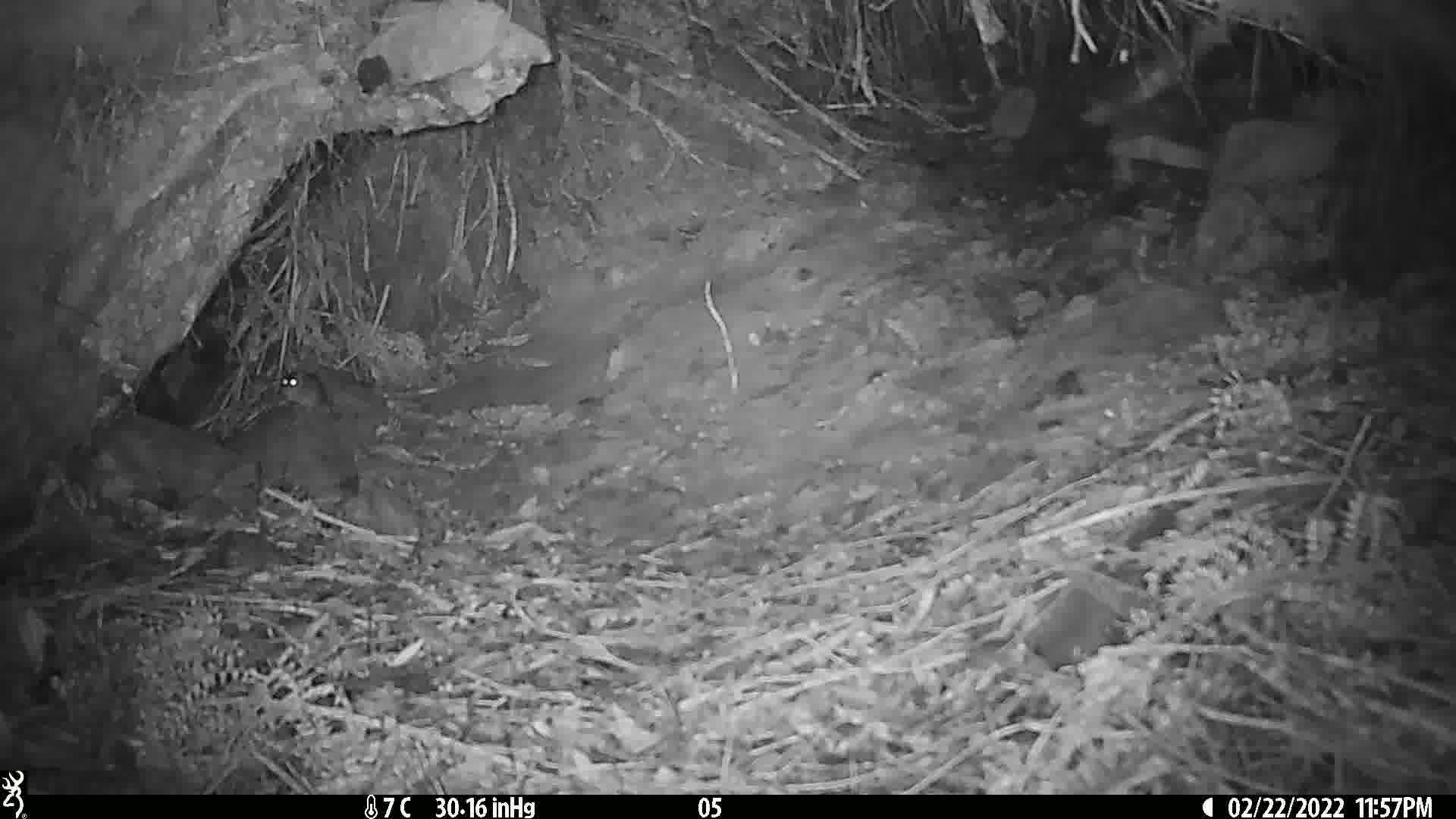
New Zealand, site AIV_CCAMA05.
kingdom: Animalia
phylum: Chordata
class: Mammalia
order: Rodentia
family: Muridae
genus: Mus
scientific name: Mus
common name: mouse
Mouse (Mus).